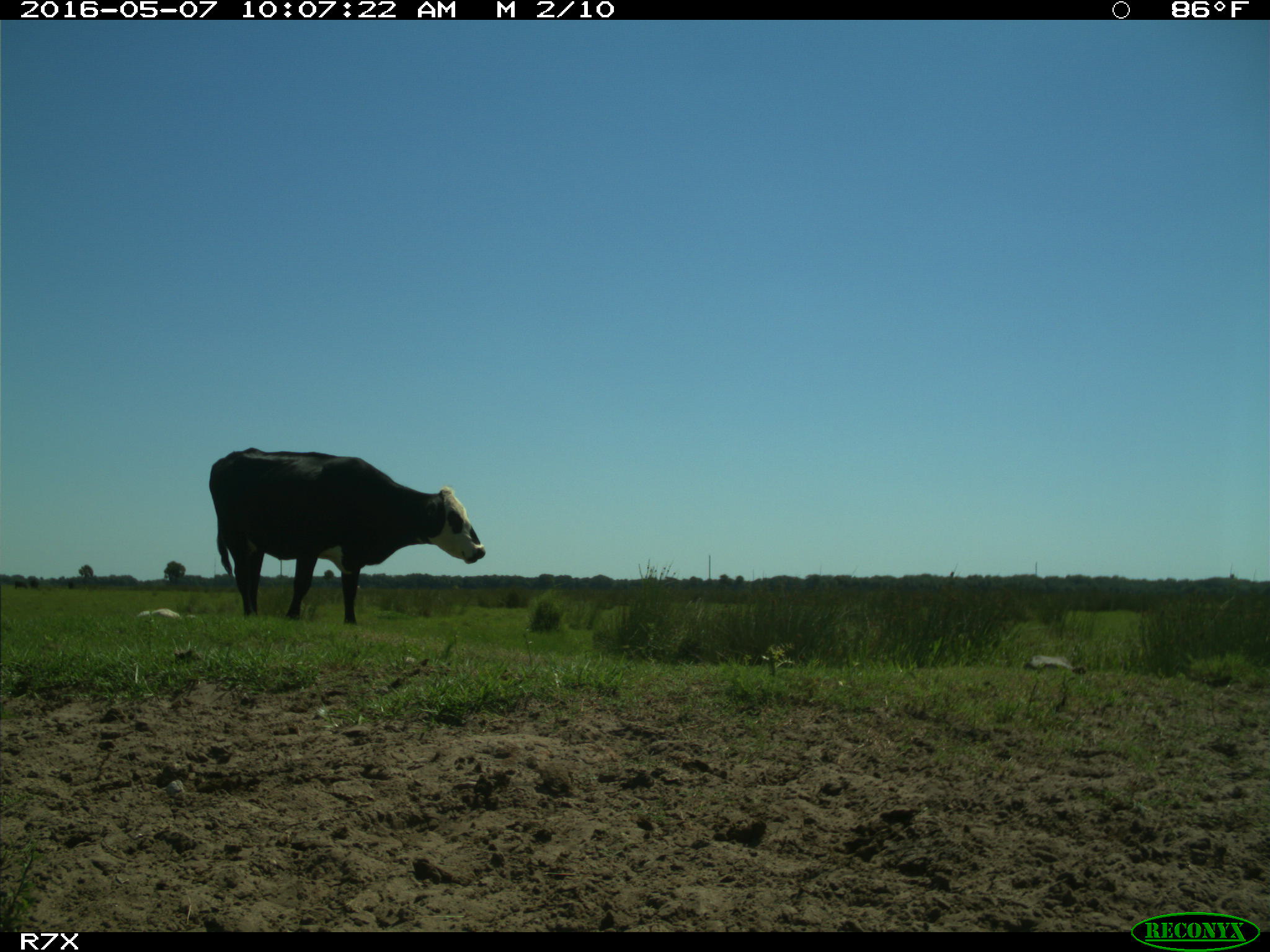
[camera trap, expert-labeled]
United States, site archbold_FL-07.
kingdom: Animalia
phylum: Chordata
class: Mammalia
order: Artiodactyla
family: Bovidae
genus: Bos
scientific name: Bos taurus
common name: domestic cow